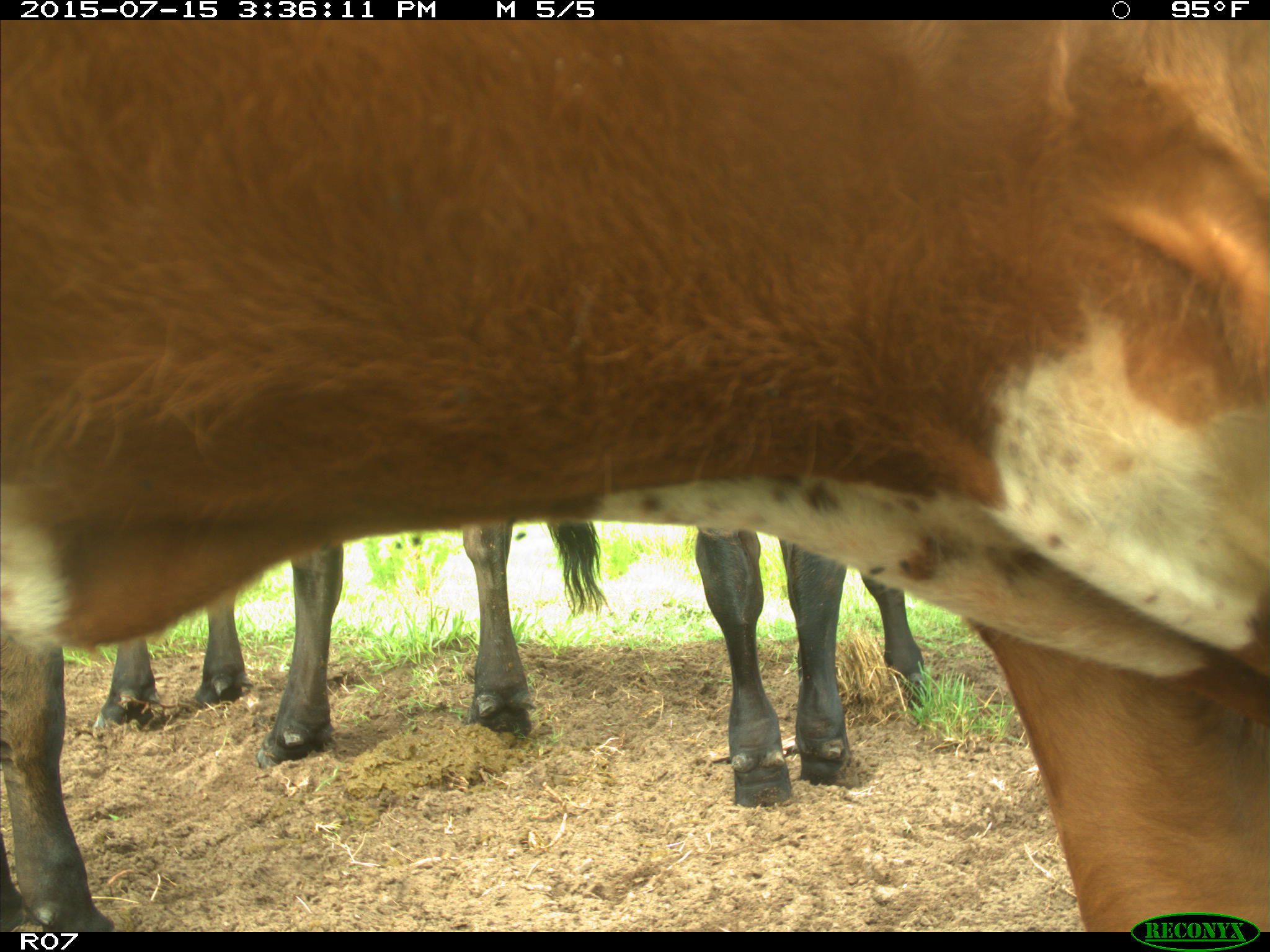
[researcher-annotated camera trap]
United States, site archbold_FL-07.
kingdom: Animalia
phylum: Chordata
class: Mammalia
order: Artiodactyla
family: Bovidae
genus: Bos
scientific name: Bos taurus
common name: domestic cow